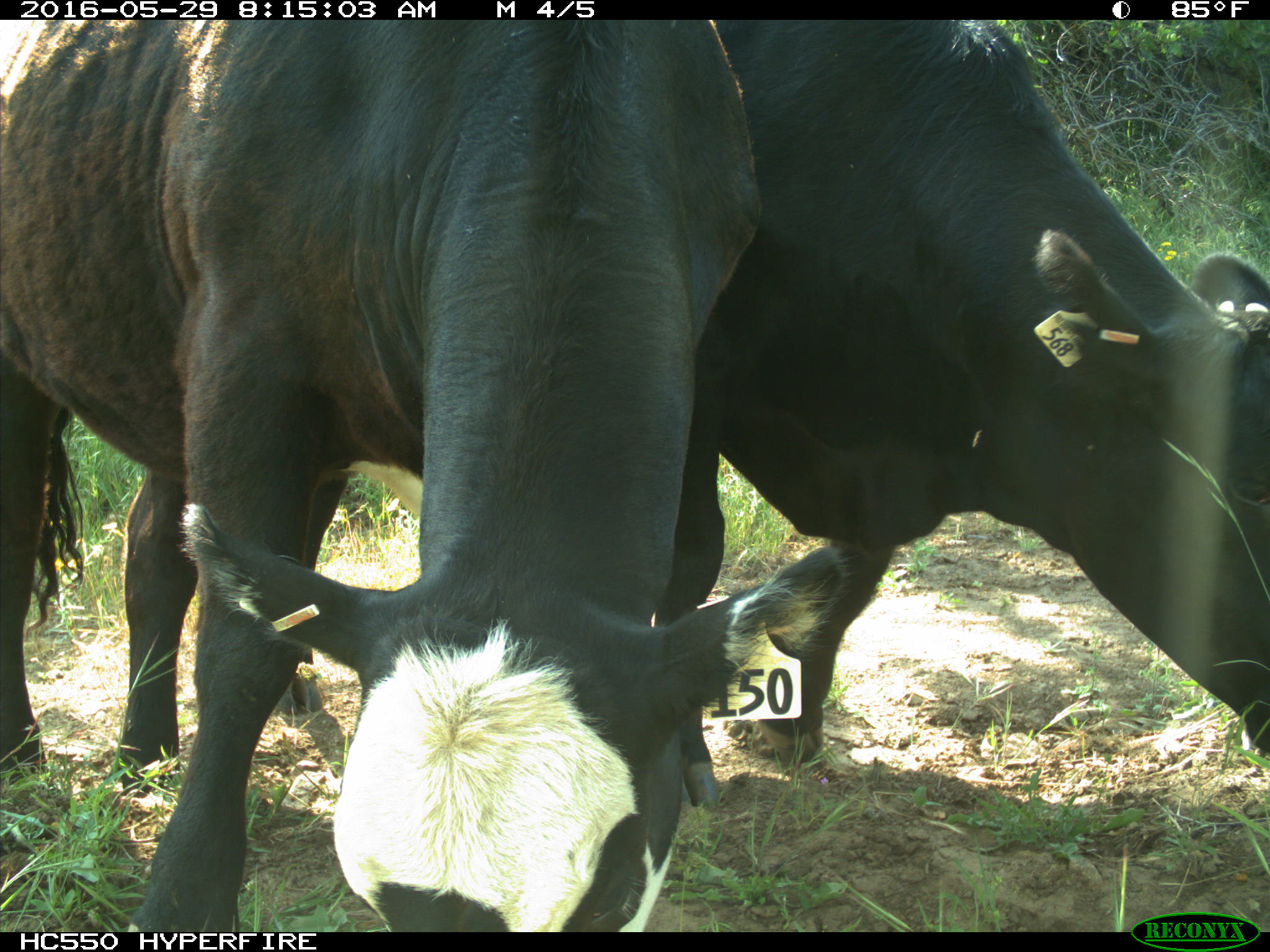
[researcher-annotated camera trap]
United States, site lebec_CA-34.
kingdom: Animalia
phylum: Chordata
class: Mammalia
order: Artiodactyla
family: Bovidae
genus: Bos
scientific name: Bos taurus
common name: domestic cow